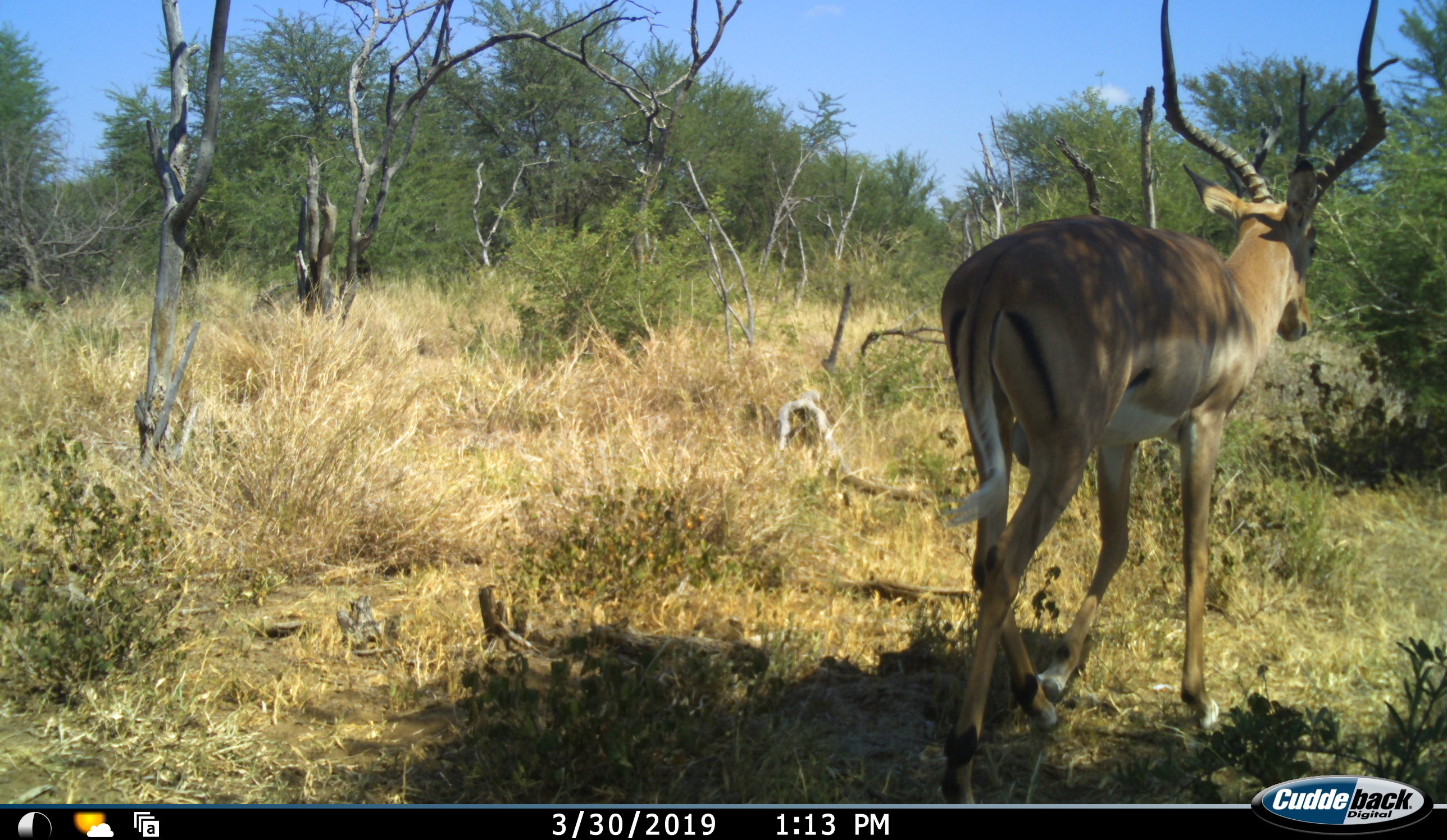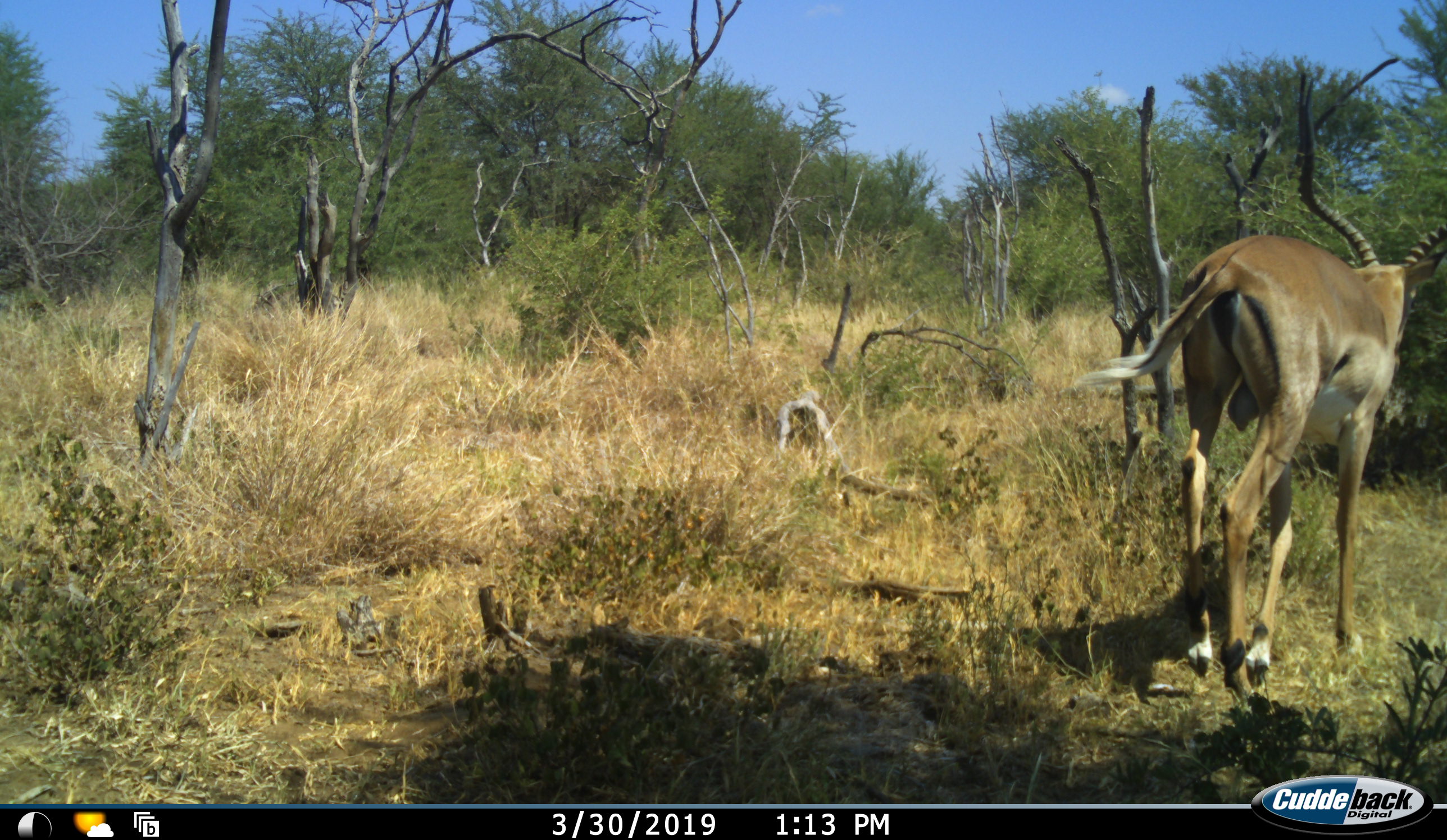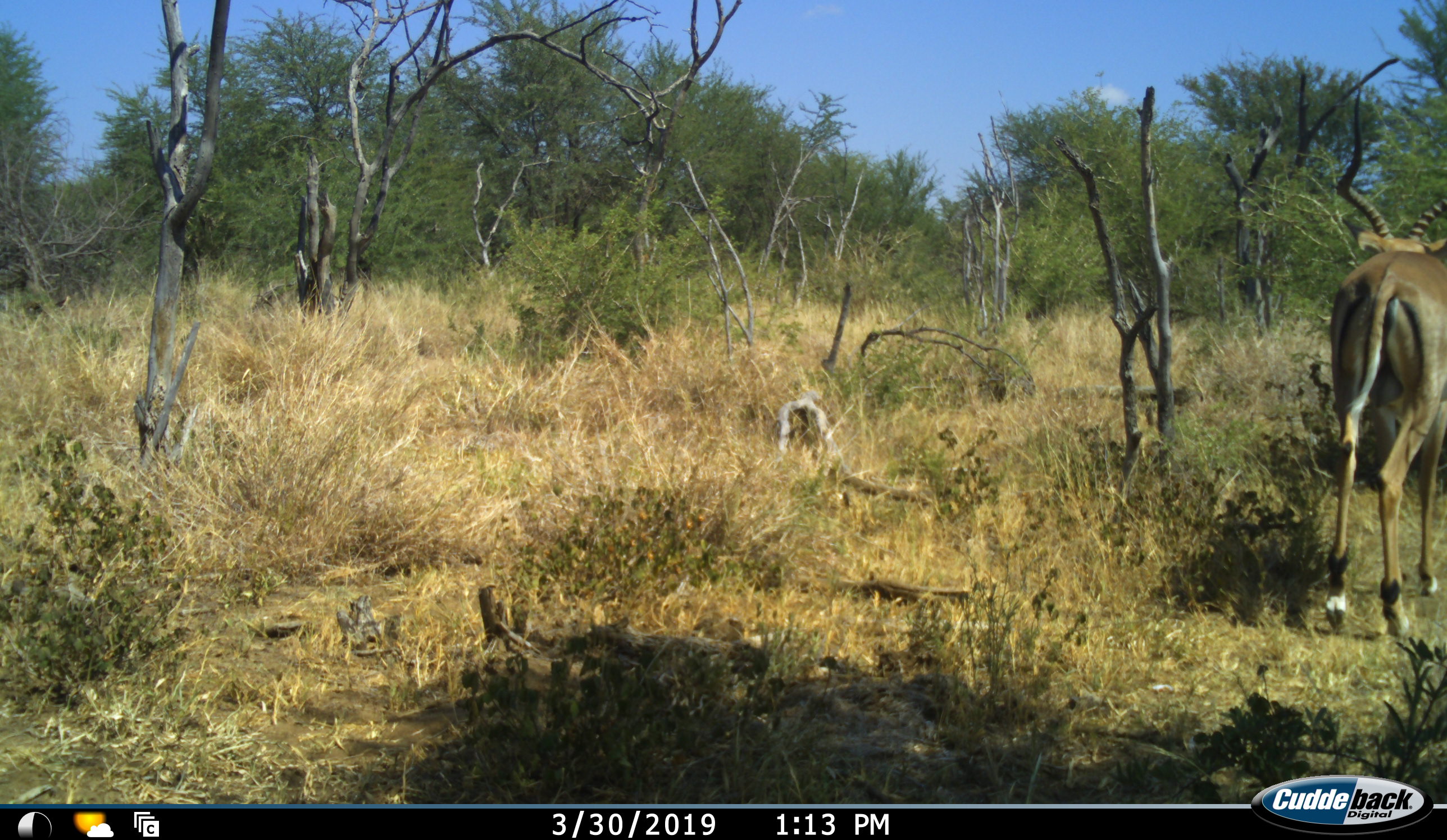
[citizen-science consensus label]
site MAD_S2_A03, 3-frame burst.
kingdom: Animalia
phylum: Chordata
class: Mammalia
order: Artiodactyla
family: Bovidae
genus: Aepyceros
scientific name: Aepyceros melampus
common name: impala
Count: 1.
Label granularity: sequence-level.